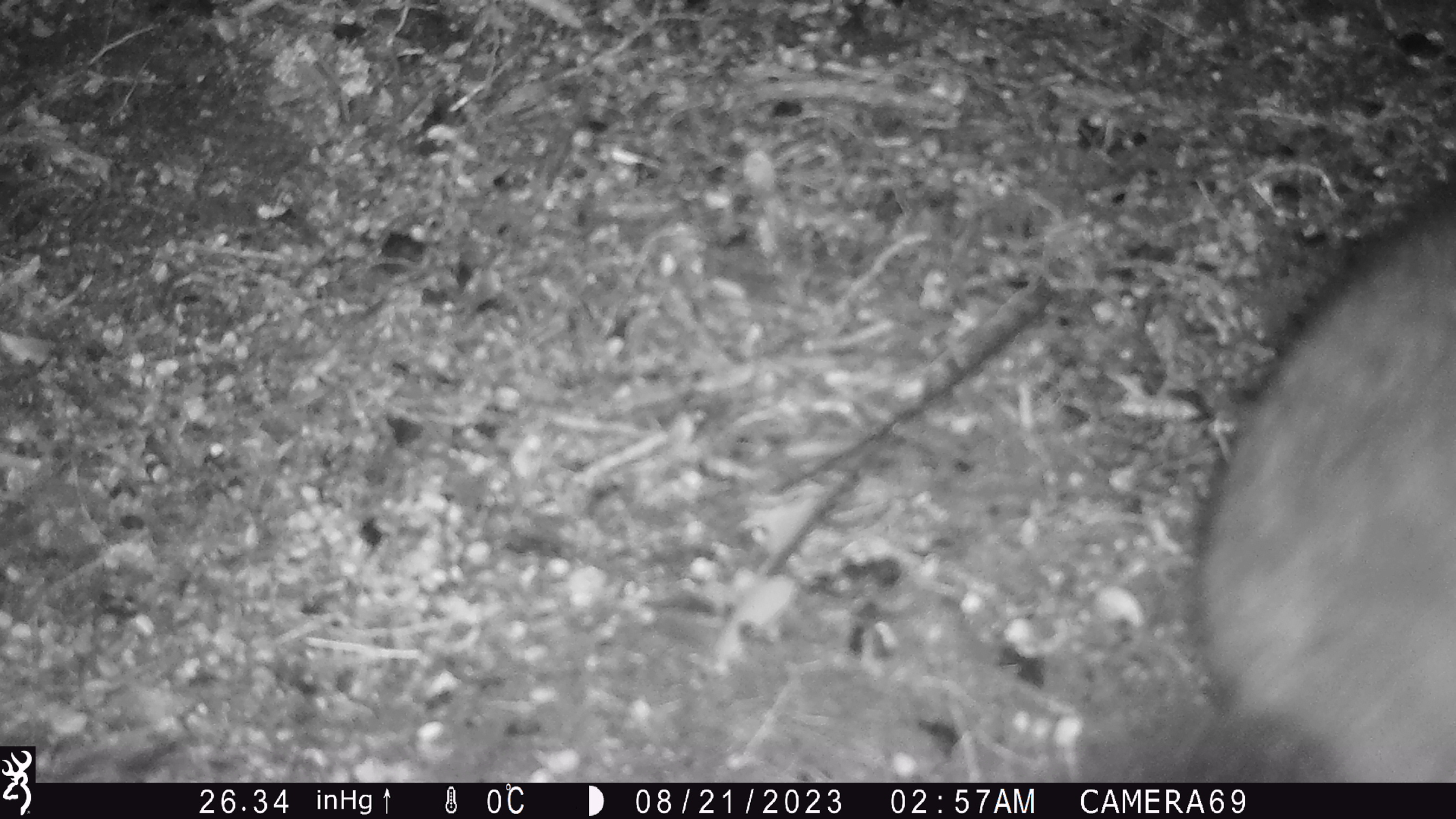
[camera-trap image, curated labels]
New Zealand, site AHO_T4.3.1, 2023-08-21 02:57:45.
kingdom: Animalia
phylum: Chordata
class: Mammalia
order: Carnivora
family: Mustelidae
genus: Mustela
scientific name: Mustela erminea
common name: stoat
Stoat (Mustela erminea).